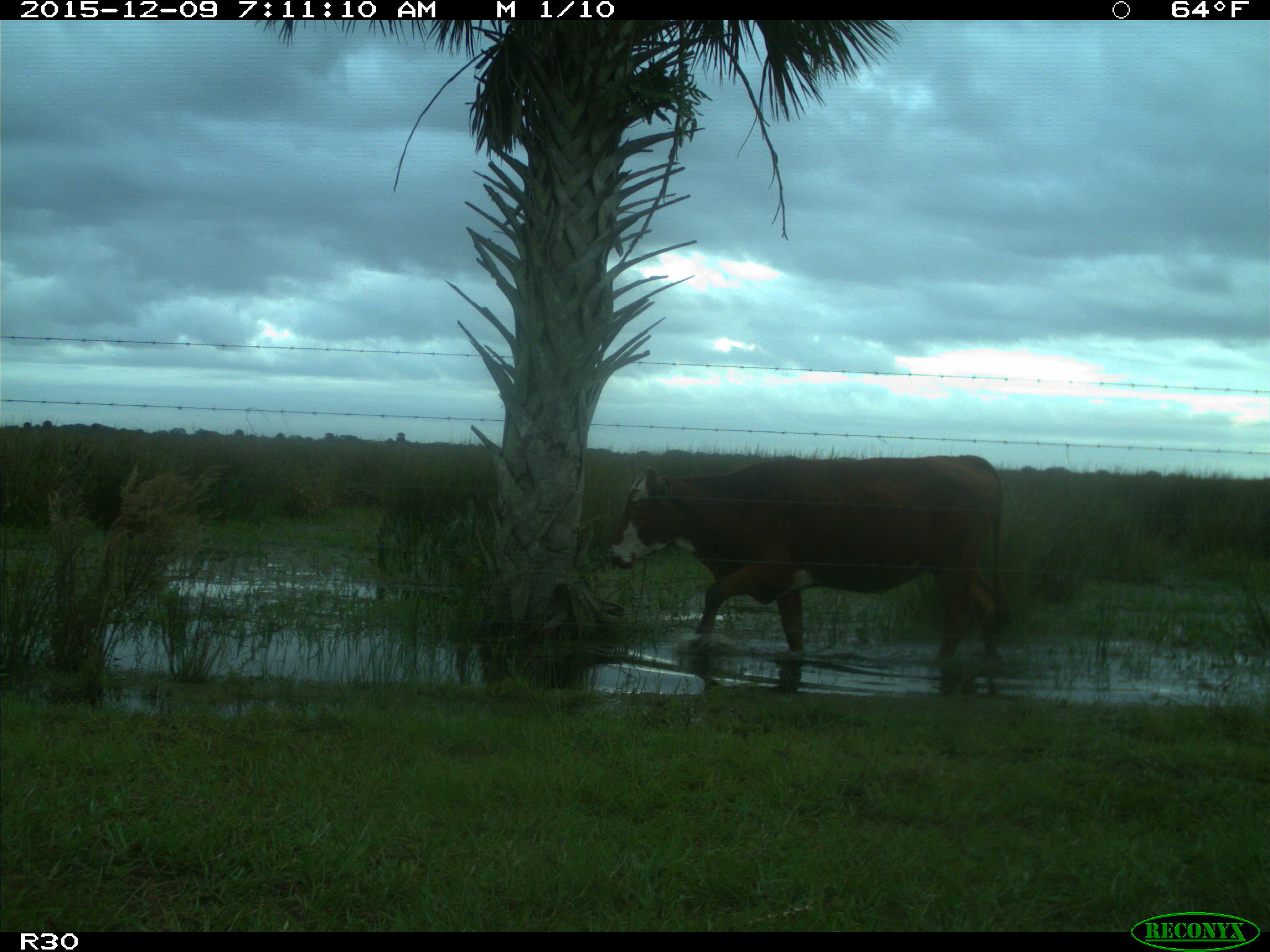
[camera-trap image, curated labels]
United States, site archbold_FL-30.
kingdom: Animalia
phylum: Chordata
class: Mammalia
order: Artiodactyla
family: Bovidae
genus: Bos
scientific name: Bos taurus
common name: domestic cow